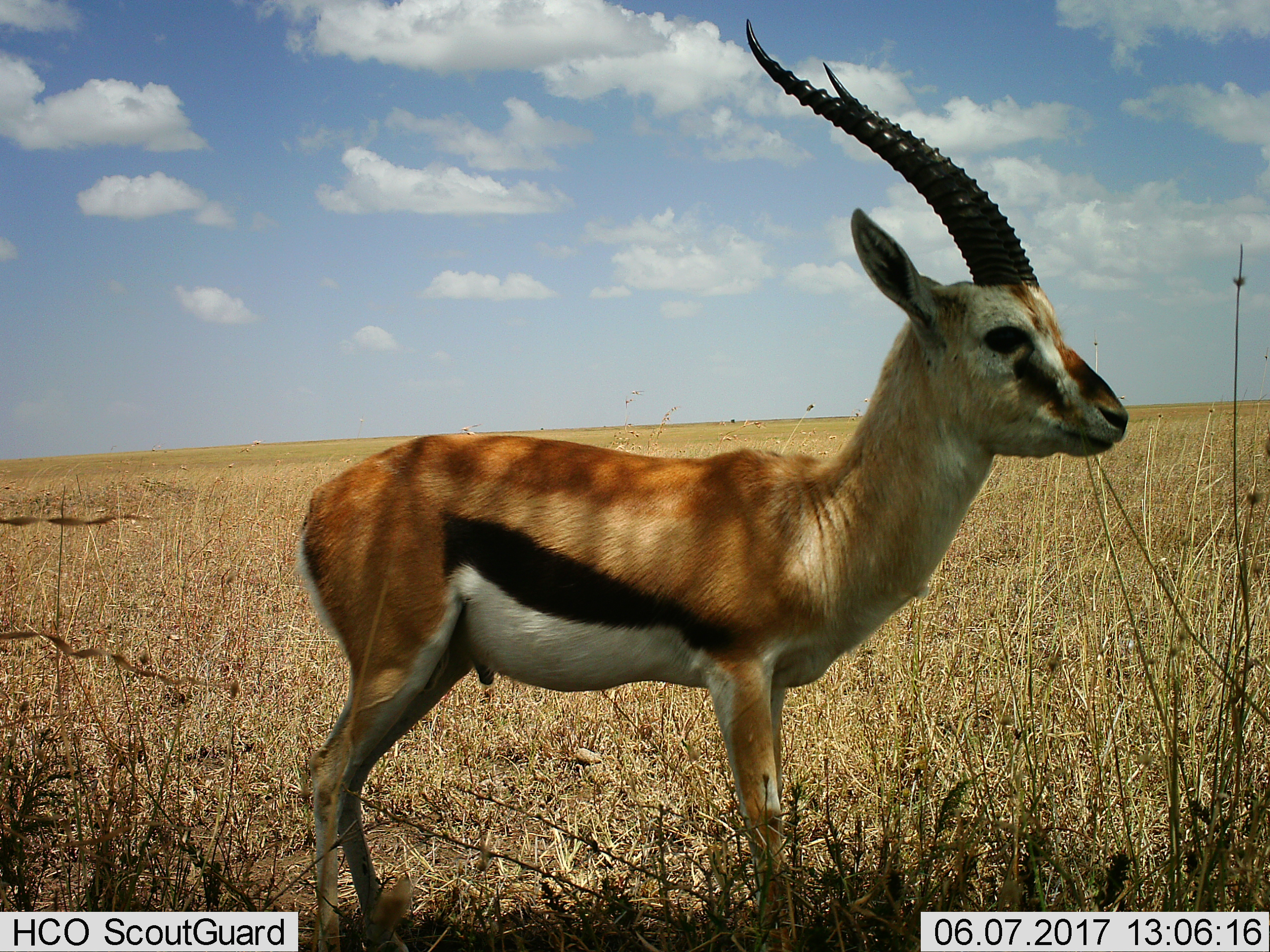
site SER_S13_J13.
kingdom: Animalia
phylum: Chordata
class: Mammalia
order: Artiodactyla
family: Bovidae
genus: Eudorcas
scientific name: Eudorcas thomsonii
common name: thomson's gazelle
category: gazellethomsons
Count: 1.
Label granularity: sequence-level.